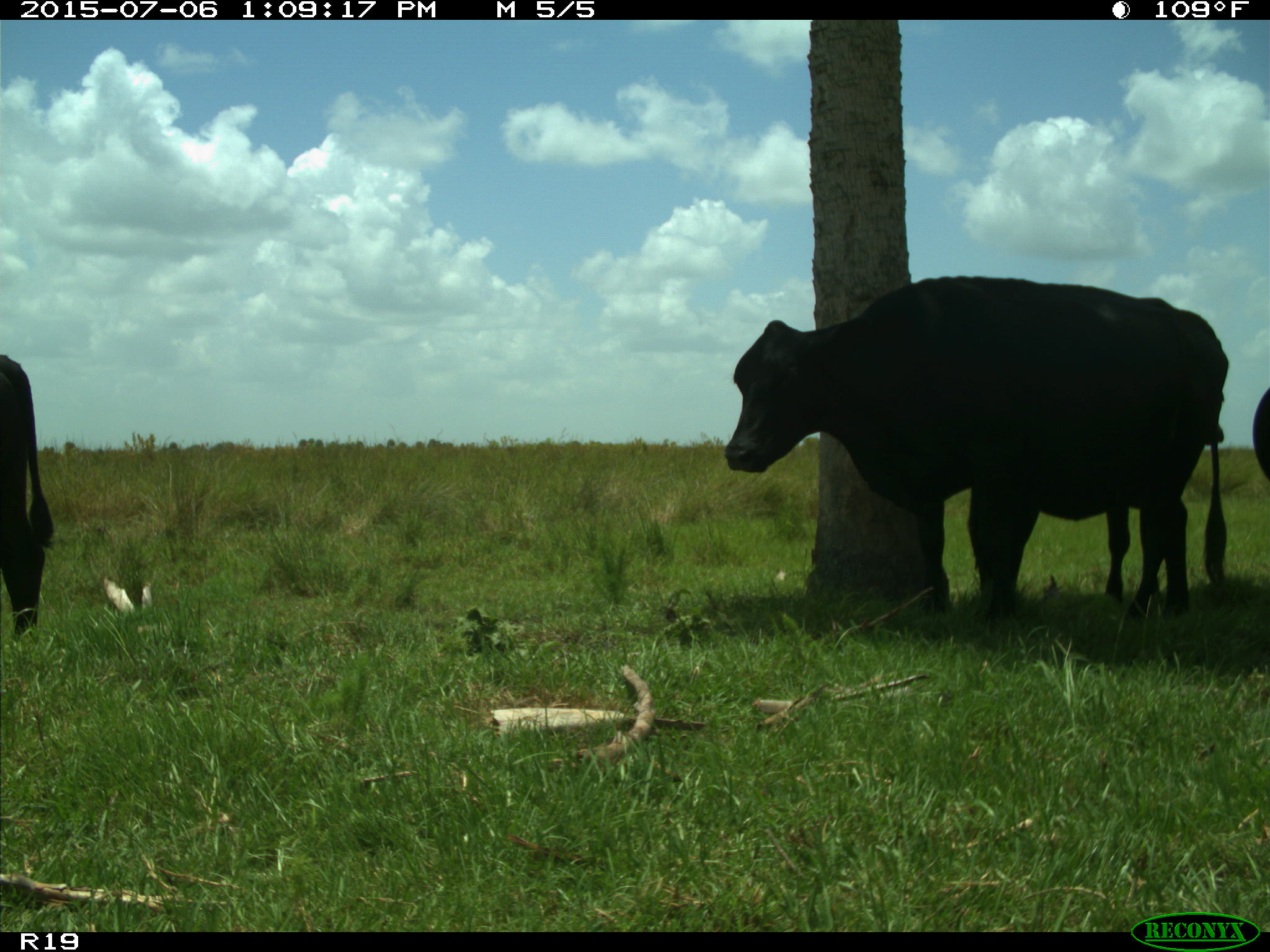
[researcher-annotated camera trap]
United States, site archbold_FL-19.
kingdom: Animalia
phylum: Chordata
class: Mammalia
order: Artiodactyla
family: Bovidae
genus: Bos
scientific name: Bos taurus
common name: domestic cow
Bos taurus (domestic cow).